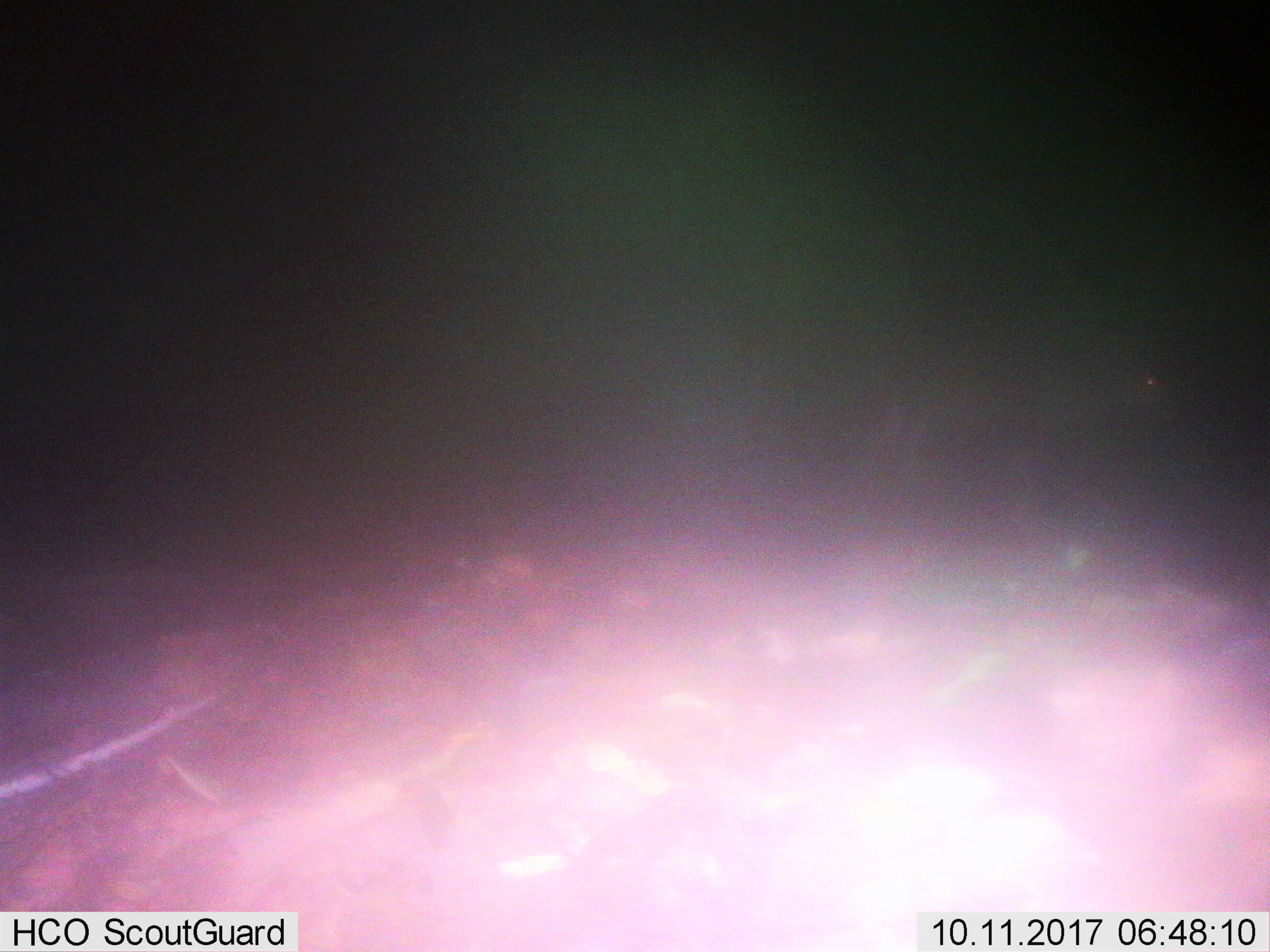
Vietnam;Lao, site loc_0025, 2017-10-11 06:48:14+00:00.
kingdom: Animalia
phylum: Chordata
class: Mammalia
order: Artiodactyla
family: Cervidae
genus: Muntiacus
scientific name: Muntiacus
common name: muntjacs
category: unidentified muntjac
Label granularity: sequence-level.